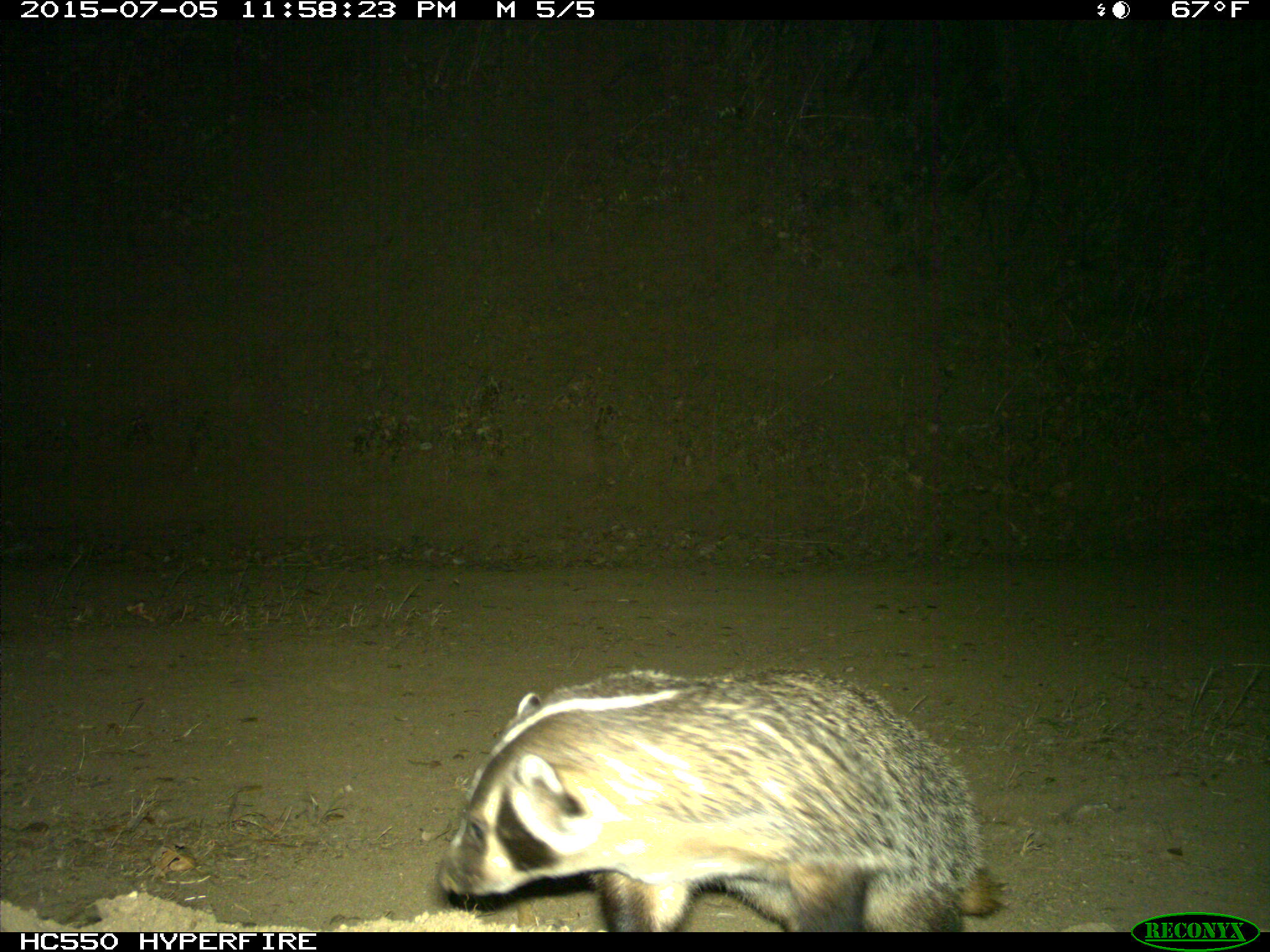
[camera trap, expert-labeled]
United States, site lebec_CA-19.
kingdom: Animalia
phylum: Chordata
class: Mammalia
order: Carnivora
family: Mustelidae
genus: Meles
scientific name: Meles meles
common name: european badger